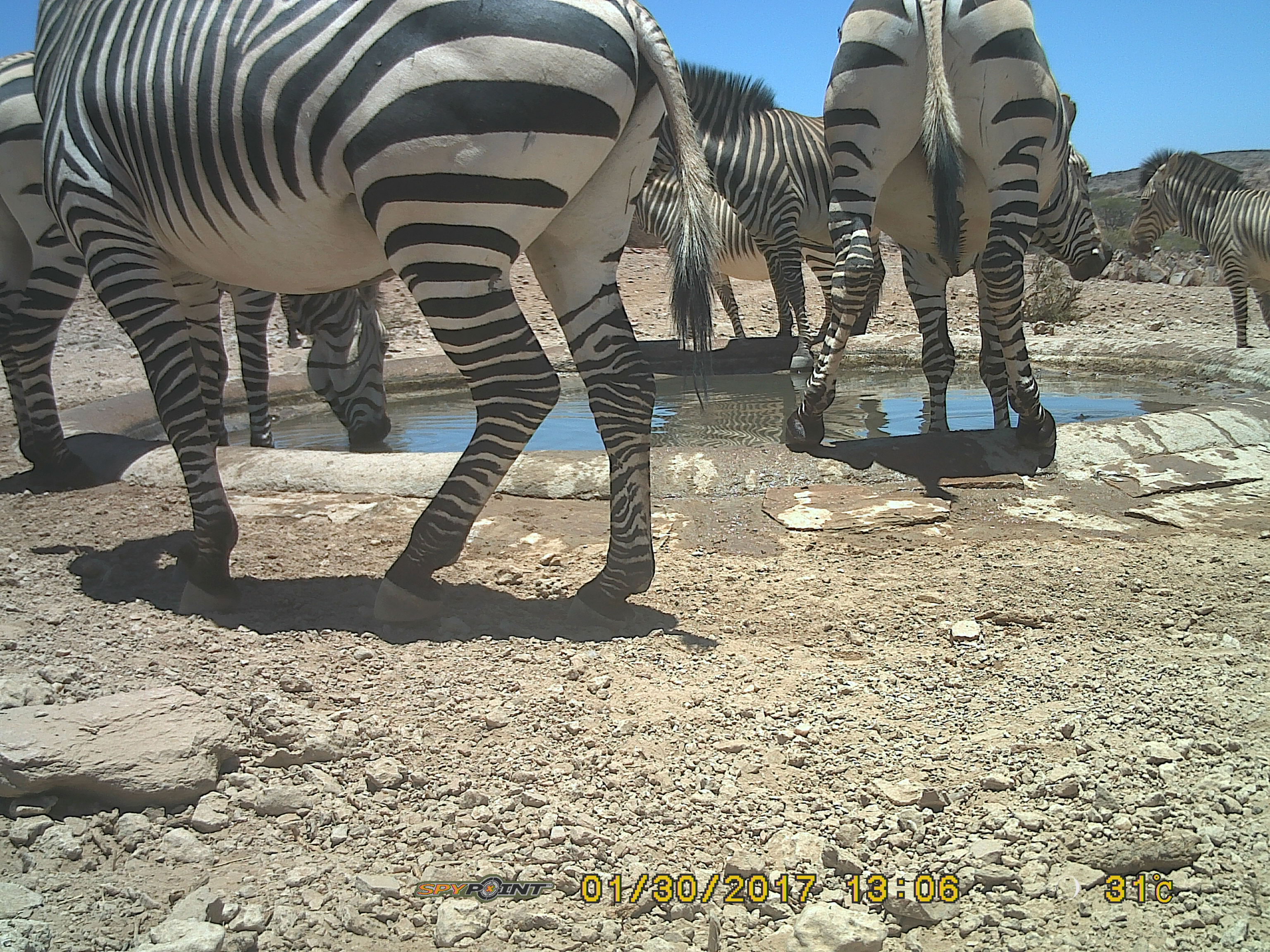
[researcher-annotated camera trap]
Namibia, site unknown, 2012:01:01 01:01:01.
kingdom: Animalia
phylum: Chordata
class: Mammalia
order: Perissodactyla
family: Equidae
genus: Equus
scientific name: Equus zebra hartmannae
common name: hartmann's mountain zebra